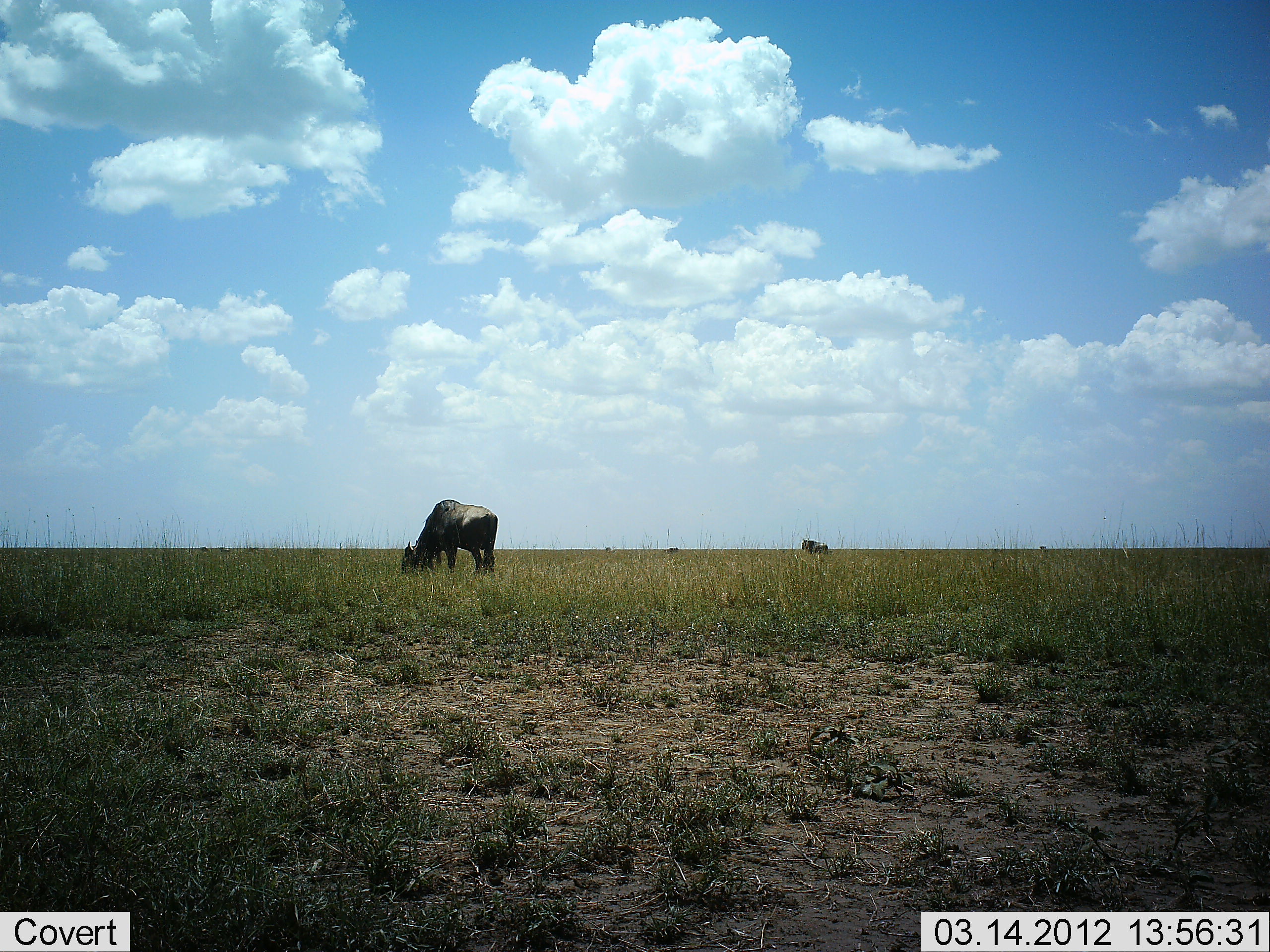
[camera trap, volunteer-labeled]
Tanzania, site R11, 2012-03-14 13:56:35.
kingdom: Animalia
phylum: Chordata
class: Mammalia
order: Artiodactyla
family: Bovidae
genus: Connochaetes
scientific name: Connochaetes taurinus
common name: blue wildebeest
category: wildebeest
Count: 2.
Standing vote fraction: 24%.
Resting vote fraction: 6%.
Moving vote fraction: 0%.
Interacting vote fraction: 0%.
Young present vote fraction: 0%.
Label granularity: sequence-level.